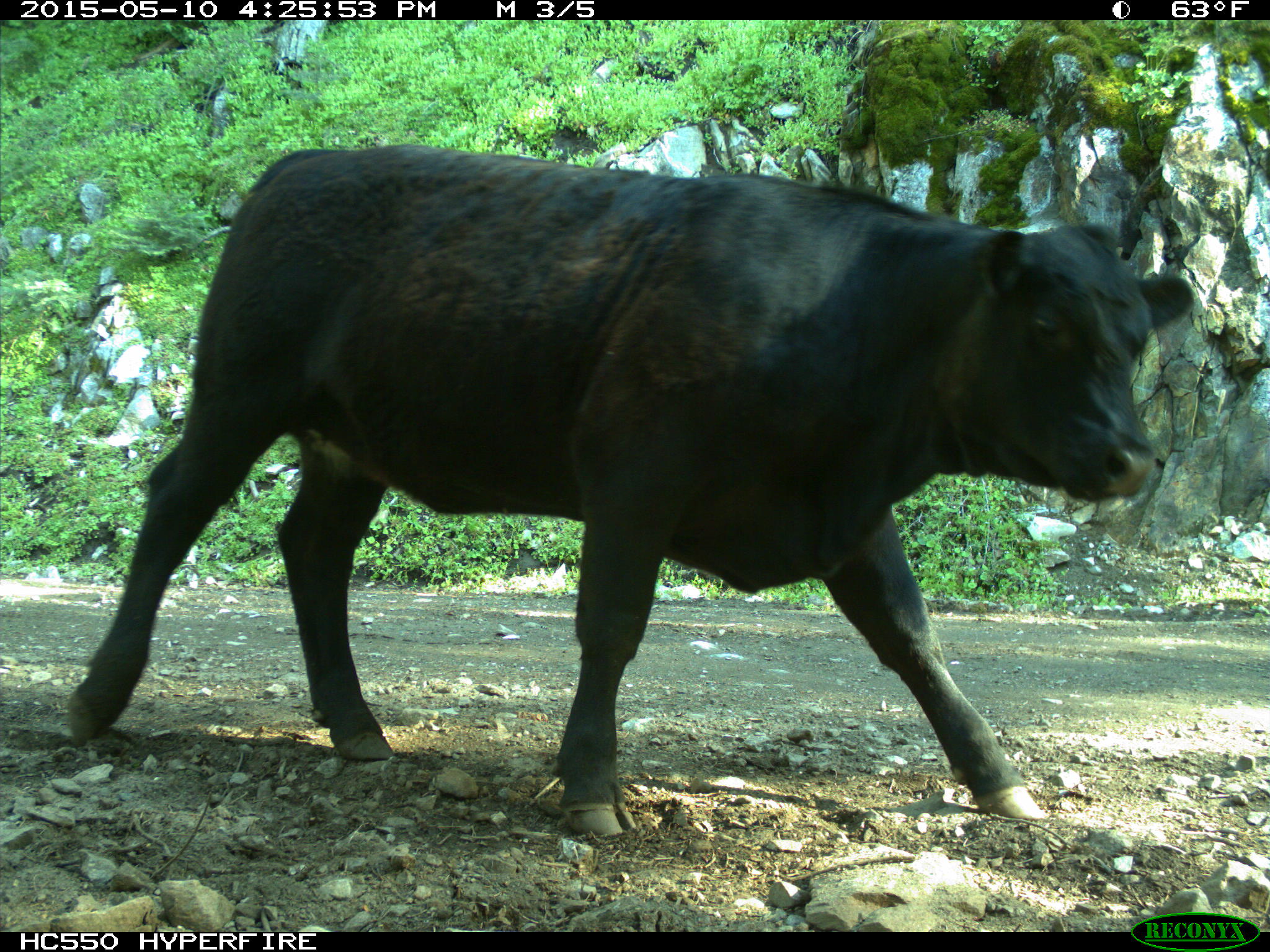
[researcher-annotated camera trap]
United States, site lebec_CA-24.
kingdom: Animalia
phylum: Chordata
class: Mammalia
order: Artiodactyla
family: Bovidae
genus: Bos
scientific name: Bos taurus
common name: domestic cow